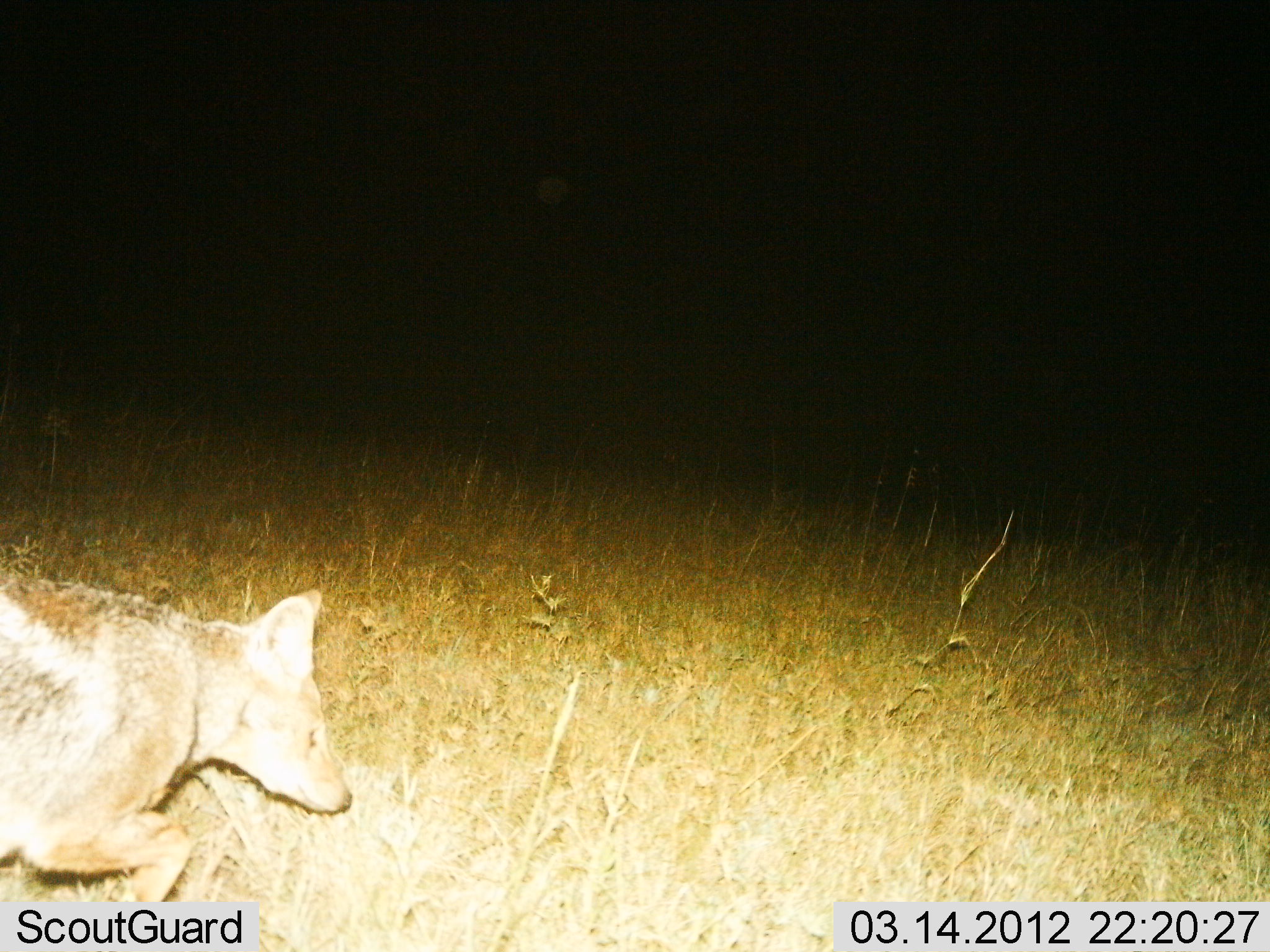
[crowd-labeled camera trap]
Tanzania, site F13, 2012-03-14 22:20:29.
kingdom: Animalia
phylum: Chordata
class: Mammalia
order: Carnivora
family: Canidae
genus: Lupulella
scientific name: Lupulella mesomelas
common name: black-backed jackal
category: jackal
Jackal (black-backed jackal) (Lupulella mesomelas), count 1. Behavior (volunteer vote fractions): standing 18%, resting 6%, moving 76%, interacting 0%. Young present (vote fraction): 6%. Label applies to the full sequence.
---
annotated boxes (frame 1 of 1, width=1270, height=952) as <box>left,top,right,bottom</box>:
animal: <box>0,570,355,902</box>